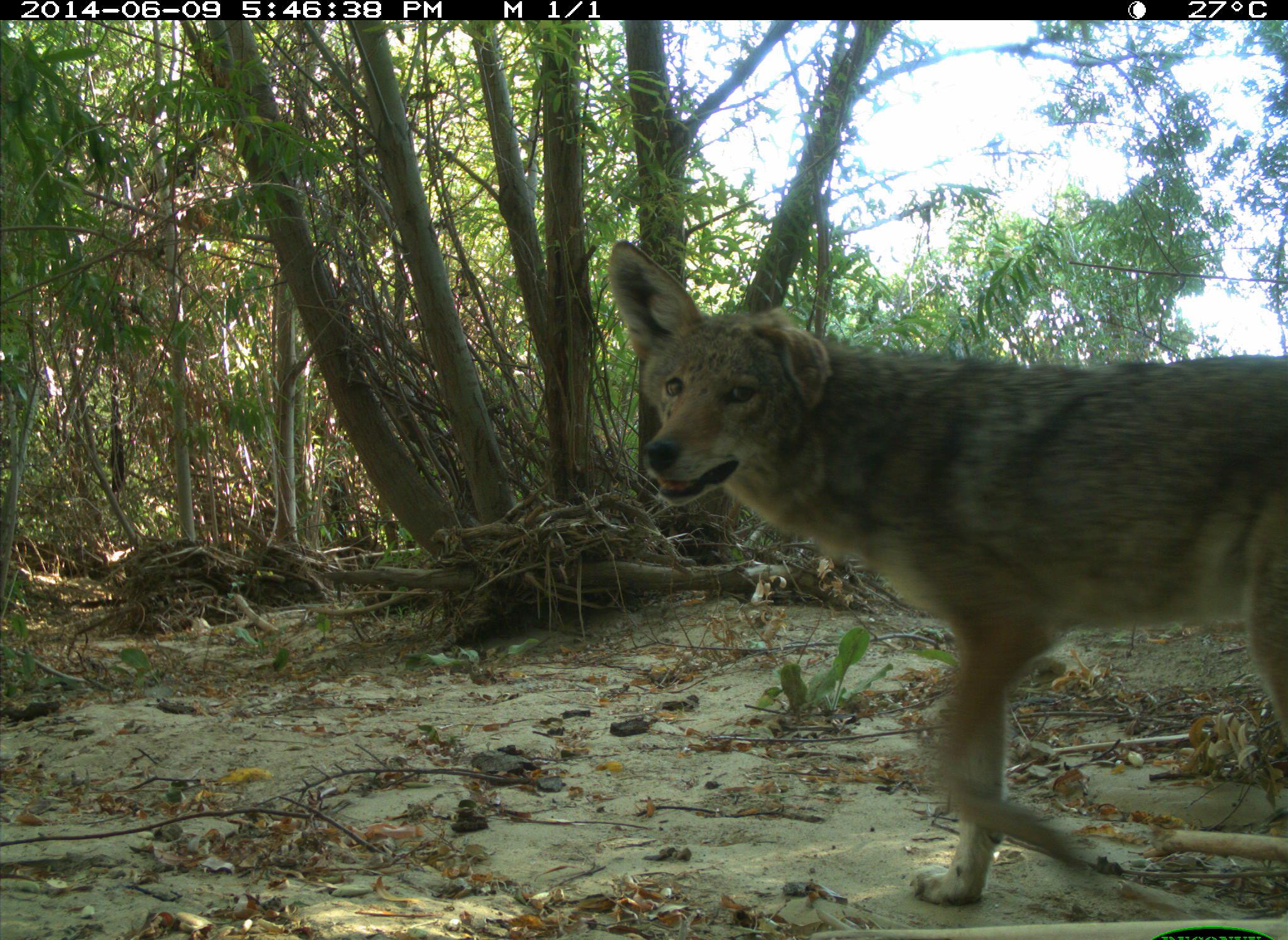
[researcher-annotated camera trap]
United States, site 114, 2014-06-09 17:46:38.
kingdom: Animalia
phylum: Chordata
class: Mammalia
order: Carnivora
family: Canidae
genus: Canis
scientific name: Canis latrans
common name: coyote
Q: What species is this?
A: Coyote (Canis latrans).